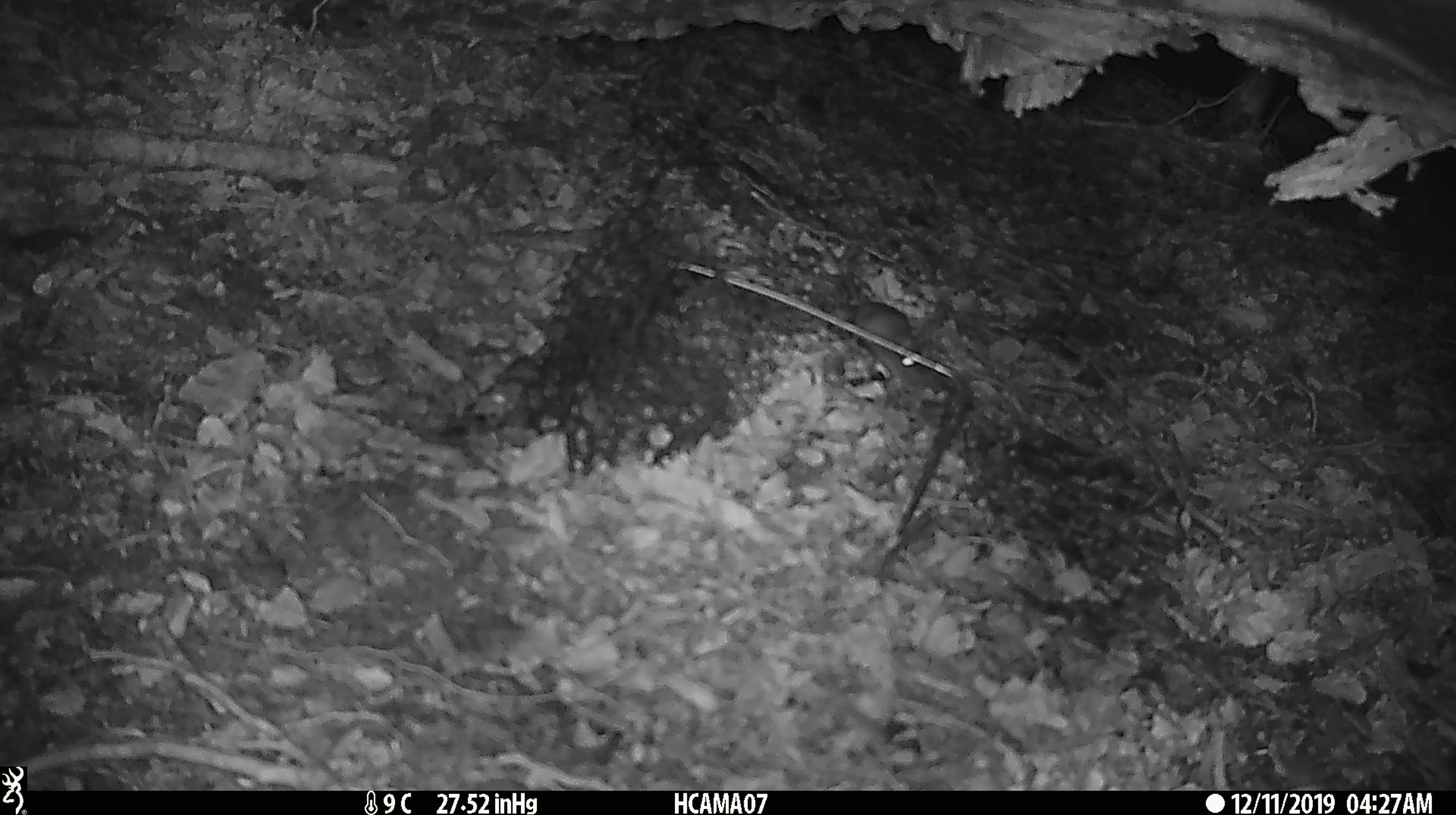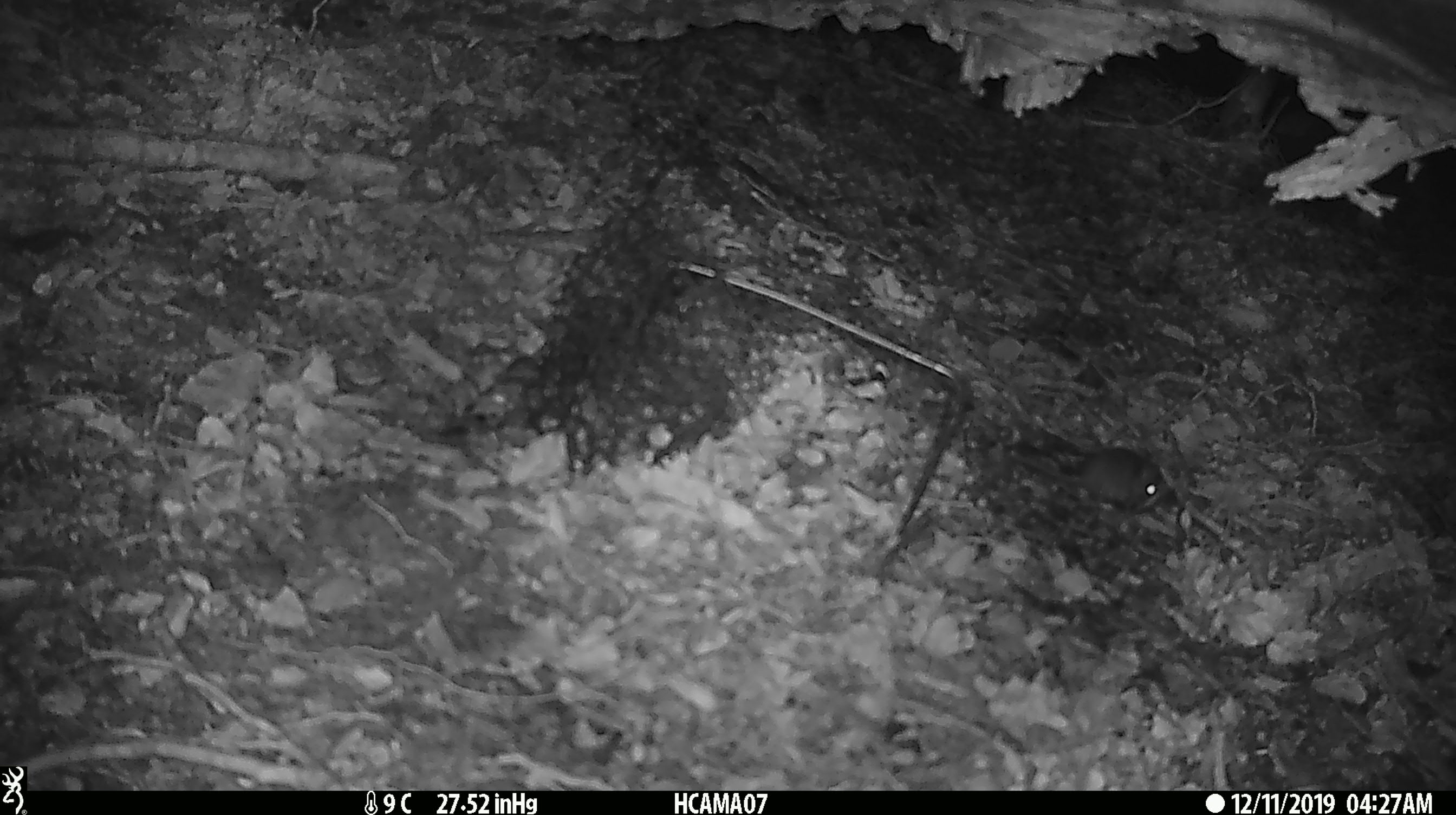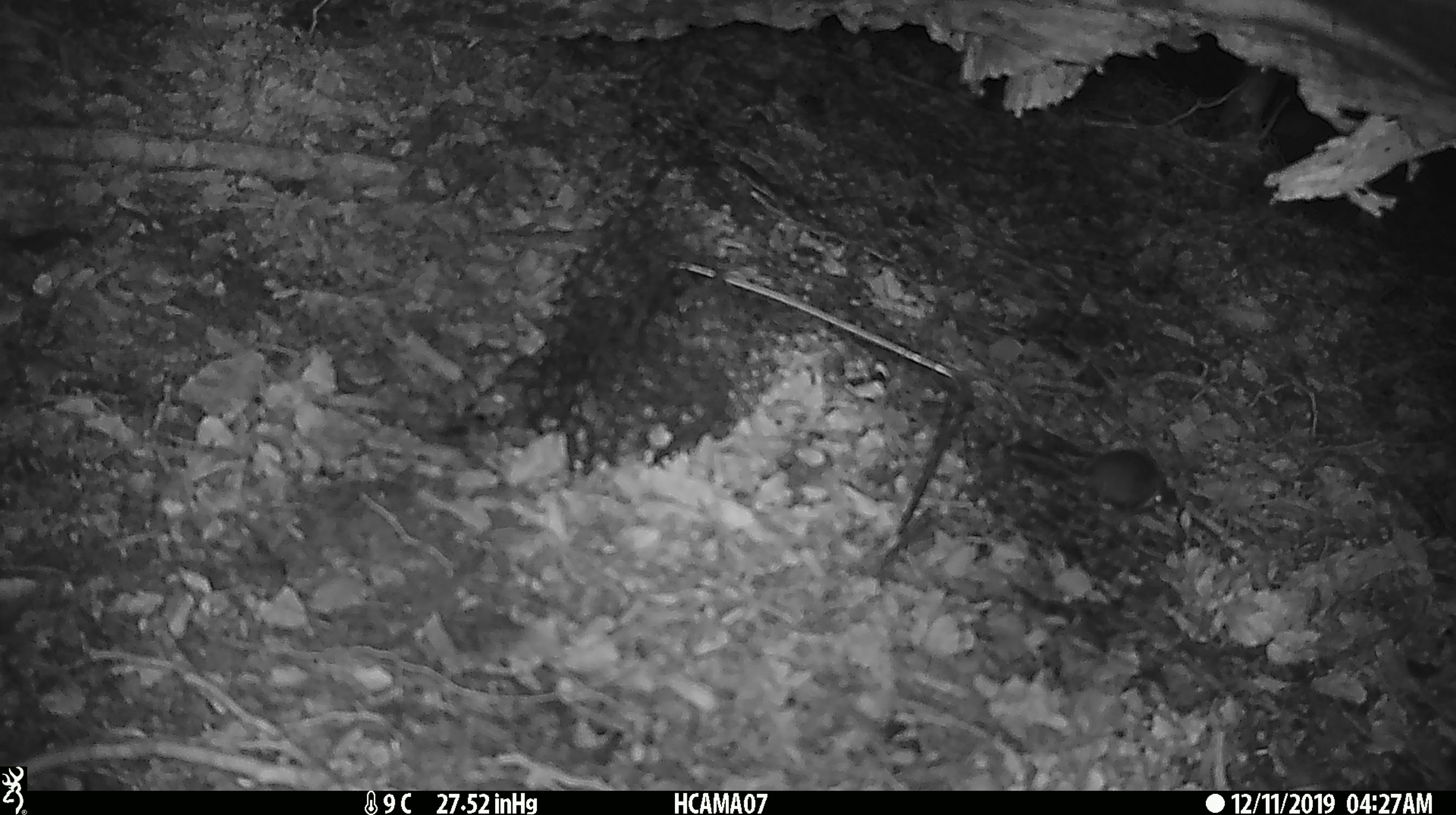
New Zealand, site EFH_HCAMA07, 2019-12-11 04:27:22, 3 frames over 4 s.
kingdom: Animalia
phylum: Chordata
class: Mammalia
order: Rodentia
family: Muridae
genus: Mus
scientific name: Mus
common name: mouse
Mouse (Mus).